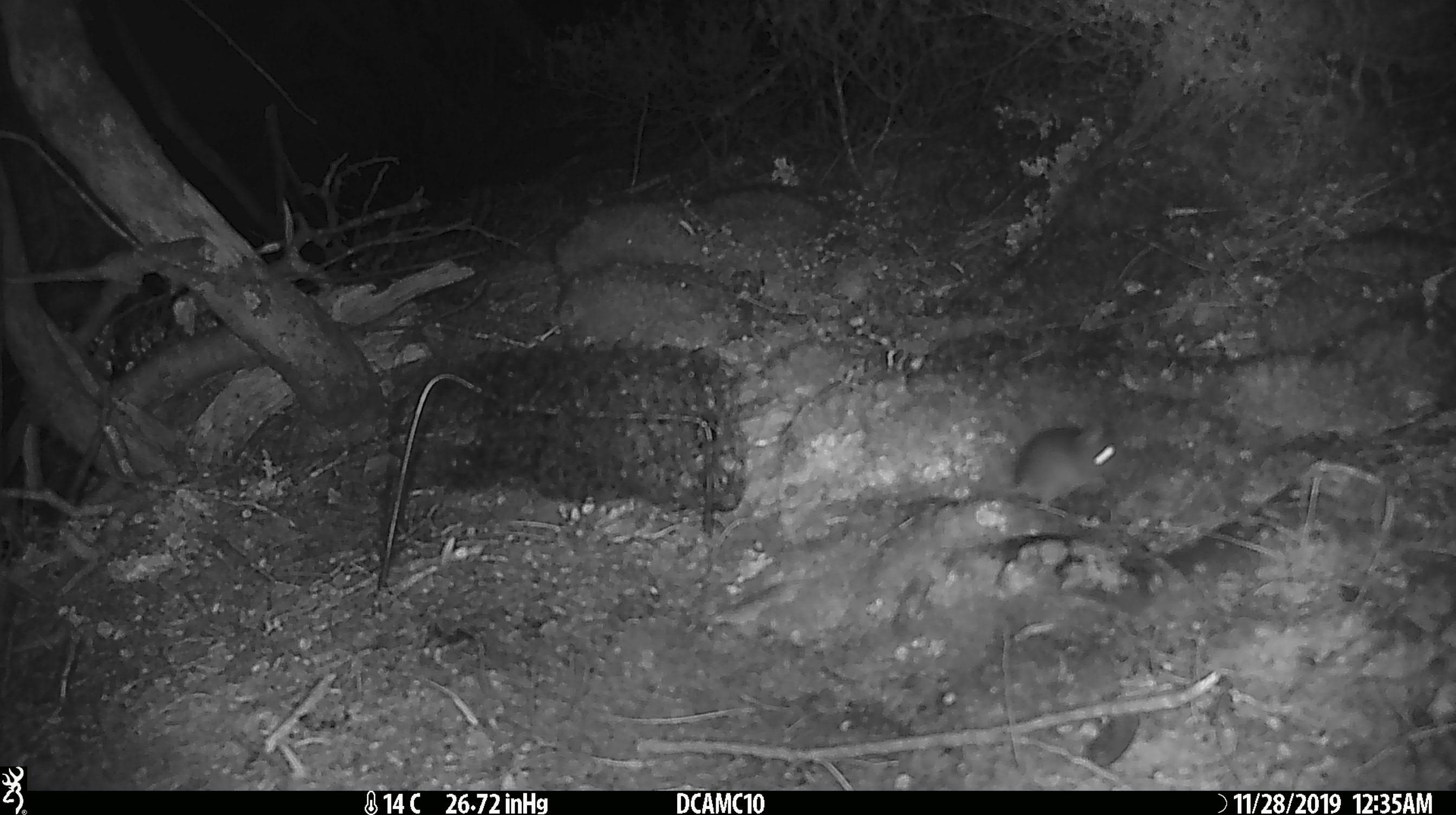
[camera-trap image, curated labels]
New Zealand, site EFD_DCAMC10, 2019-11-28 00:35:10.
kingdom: Animalia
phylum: Chordata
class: Mammalia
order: Rodentia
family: Muridae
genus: Mus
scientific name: Mus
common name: mouse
Mouse (Mus).